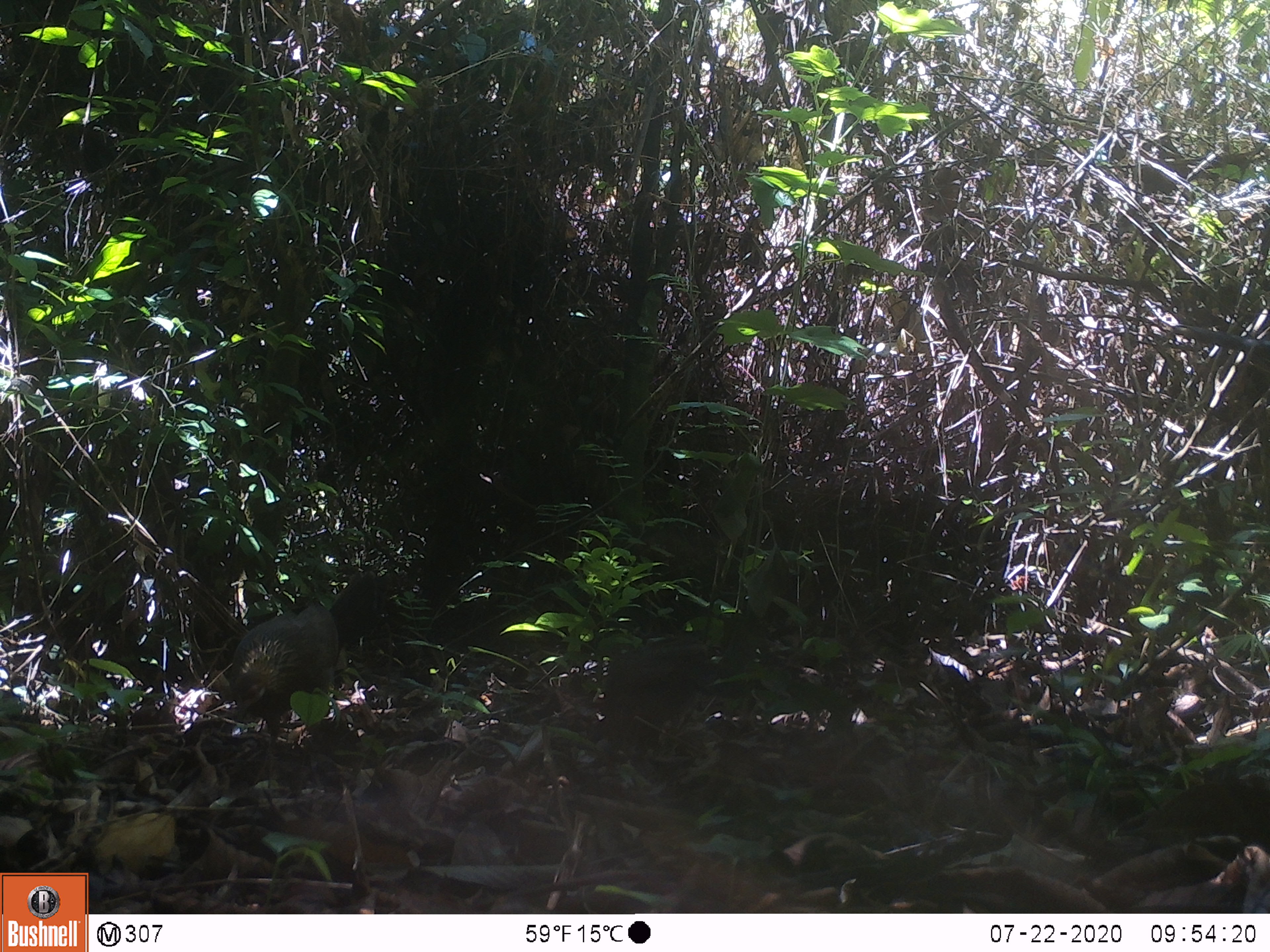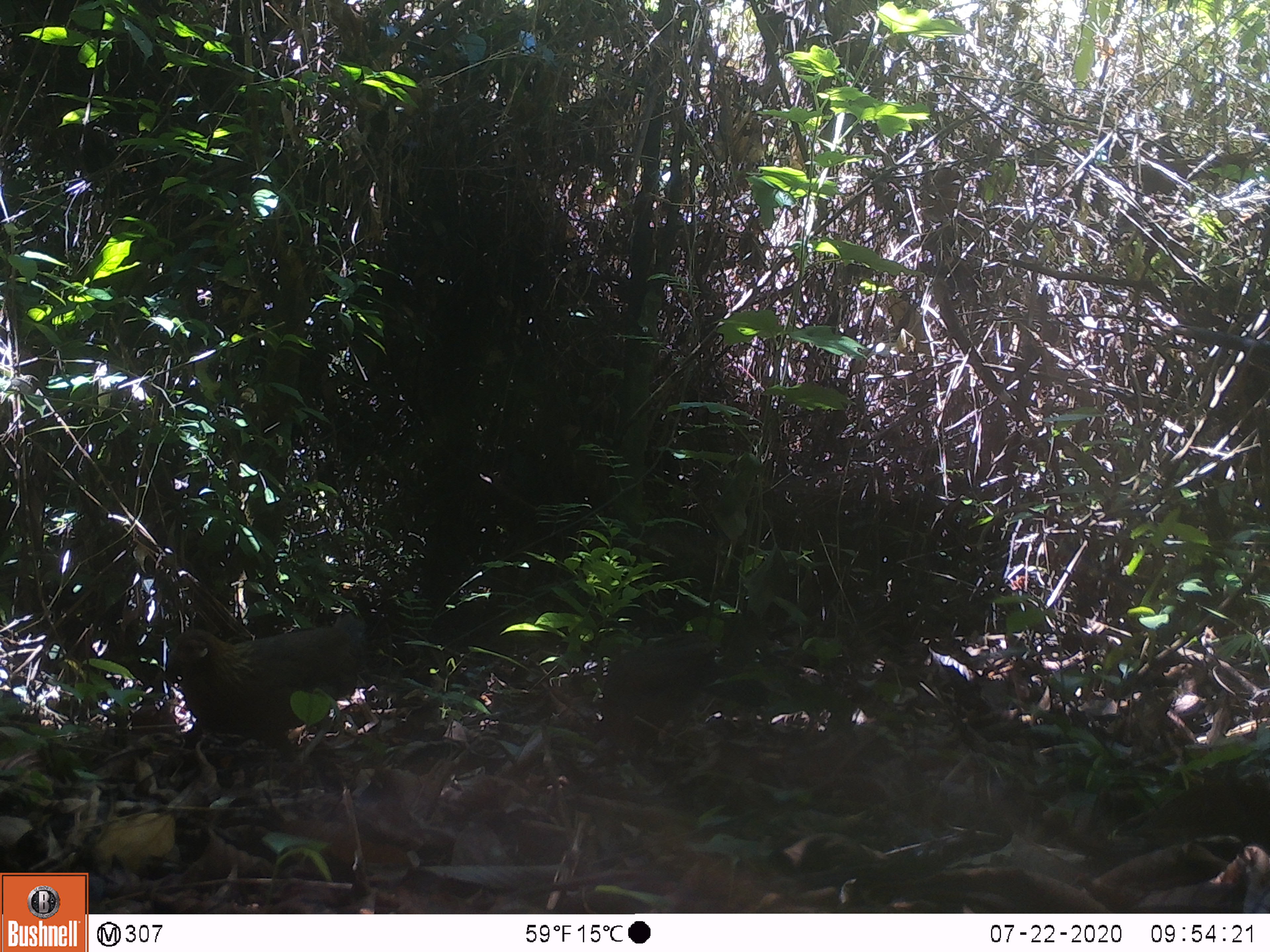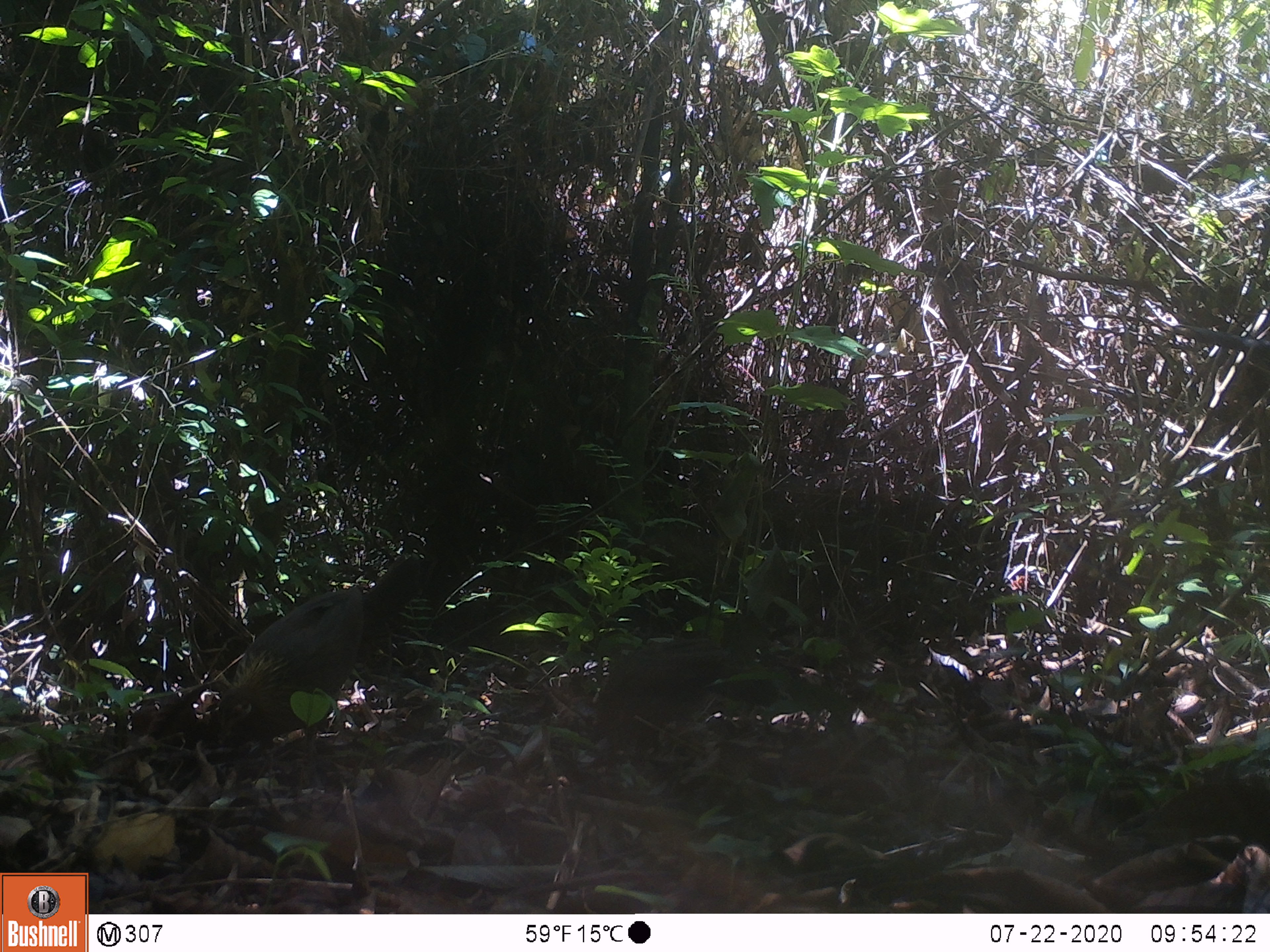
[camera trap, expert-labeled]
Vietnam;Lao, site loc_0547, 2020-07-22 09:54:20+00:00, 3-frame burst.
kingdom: Animalia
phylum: Chordata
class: Aves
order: Galliformes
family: Phasianidae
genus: Gallus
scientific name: Gallus gallus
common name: red junglefowl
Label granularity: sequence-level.